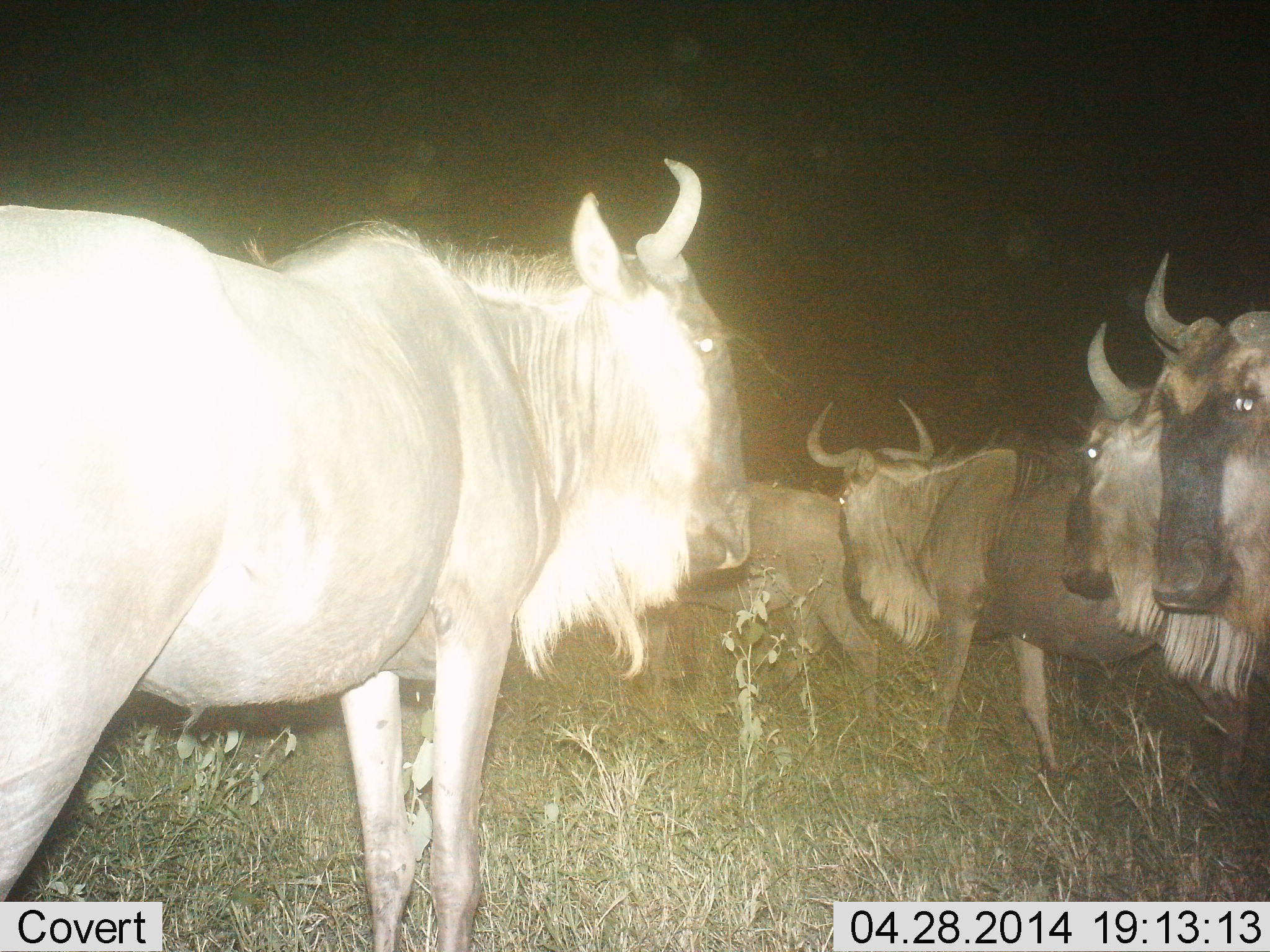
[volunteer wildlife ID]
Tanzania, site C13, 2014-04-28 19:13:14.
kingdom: Animalia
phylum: Chordata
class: Mammalia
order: Artiodactyla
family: Bovidae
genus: Connochaetes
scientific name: Connochaetes taurinus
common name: blue wildebeest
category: wildebeest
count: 5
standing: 100%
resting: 0%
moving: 20%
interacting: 0%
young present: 0%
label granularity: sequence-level